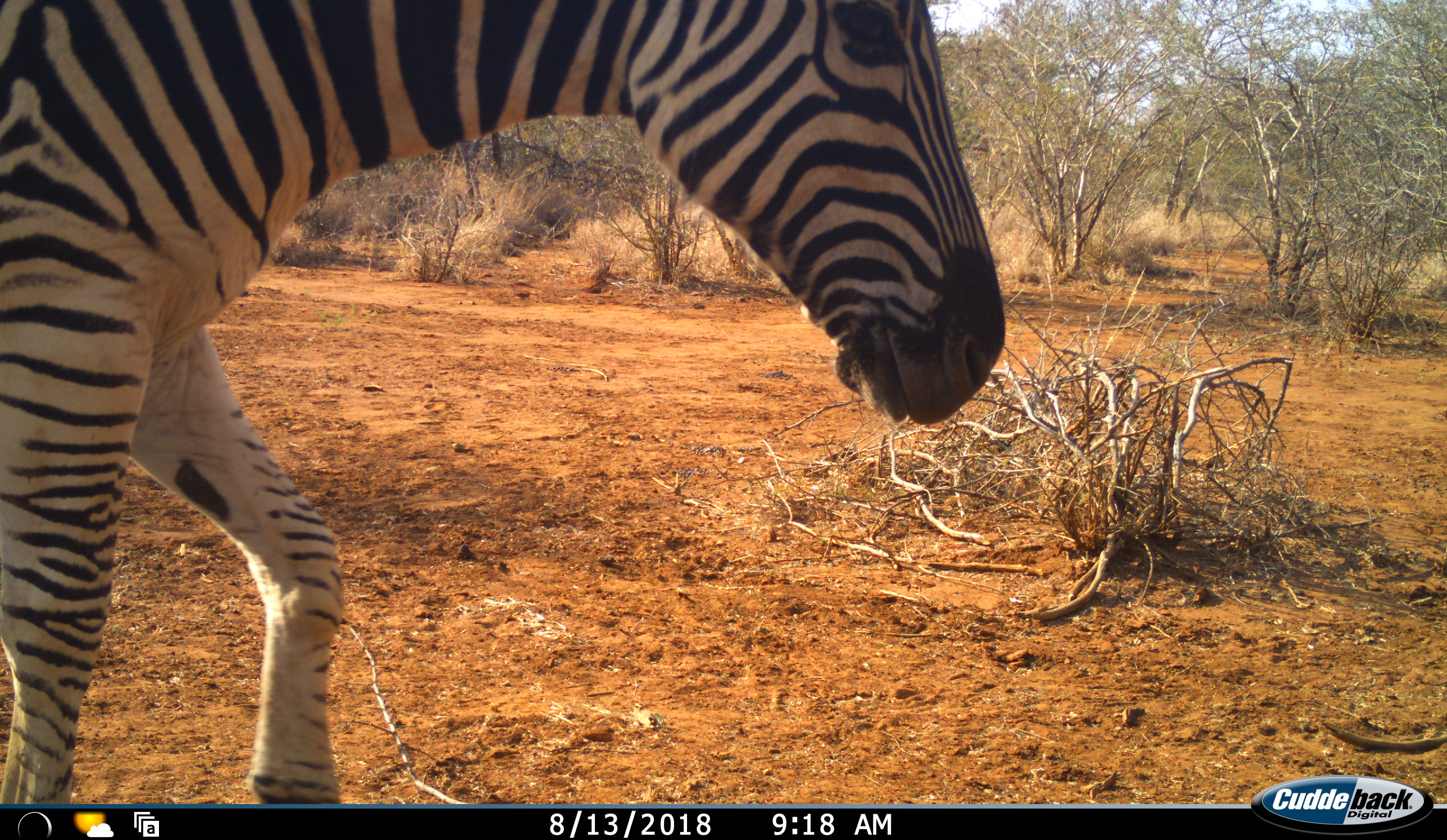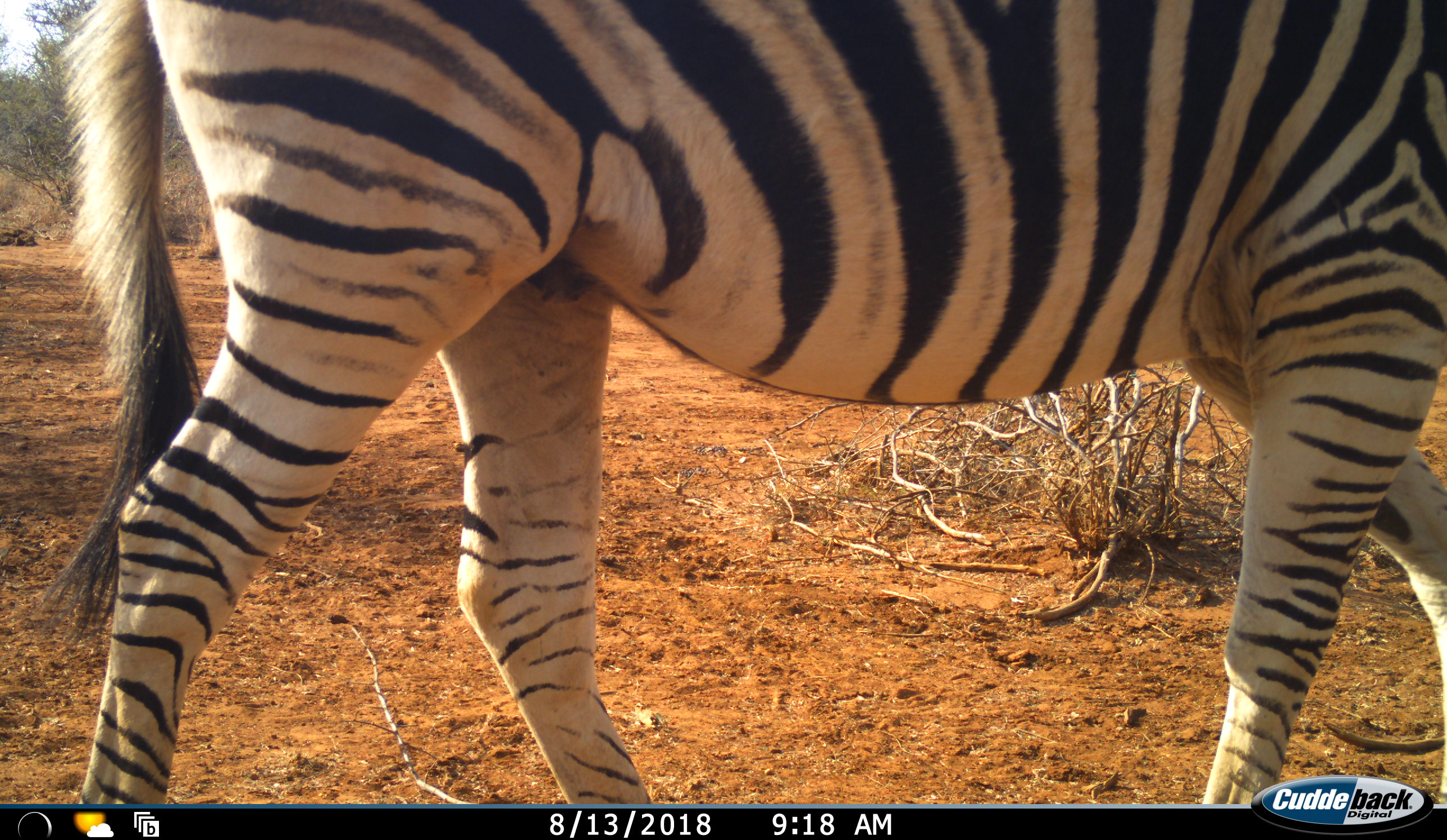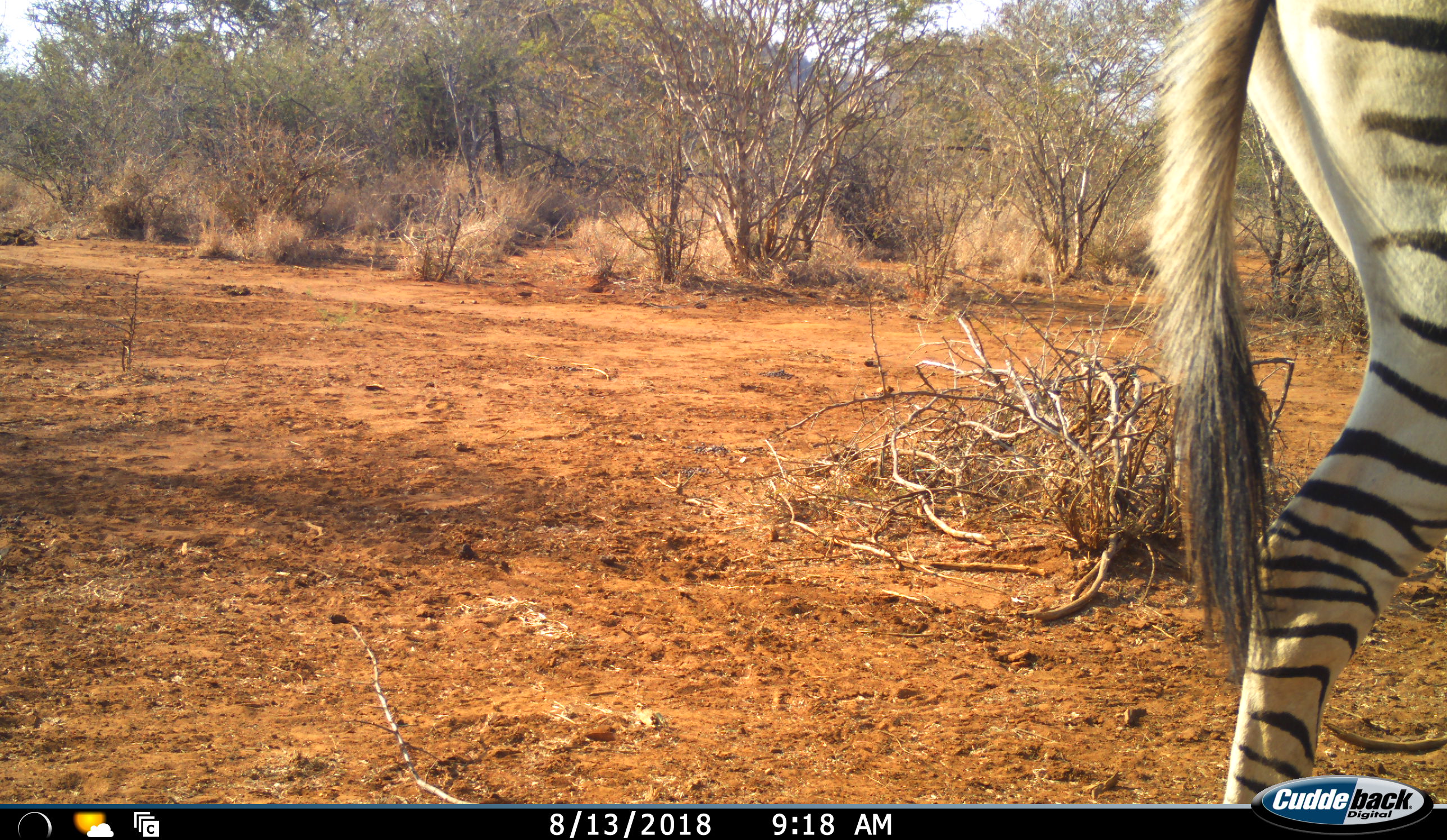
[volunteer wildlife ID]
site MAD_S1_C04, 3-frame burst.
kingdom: Animalia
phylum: Chordata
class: Mammalia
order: Perissodactyla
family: Equidae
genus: Equus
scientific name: Equus quagga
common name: plains zebra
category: zebraplains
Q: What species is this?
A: Zebraplains (plains zebra) (Equus quagga).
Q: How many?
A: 1.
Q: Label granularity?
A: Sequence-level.